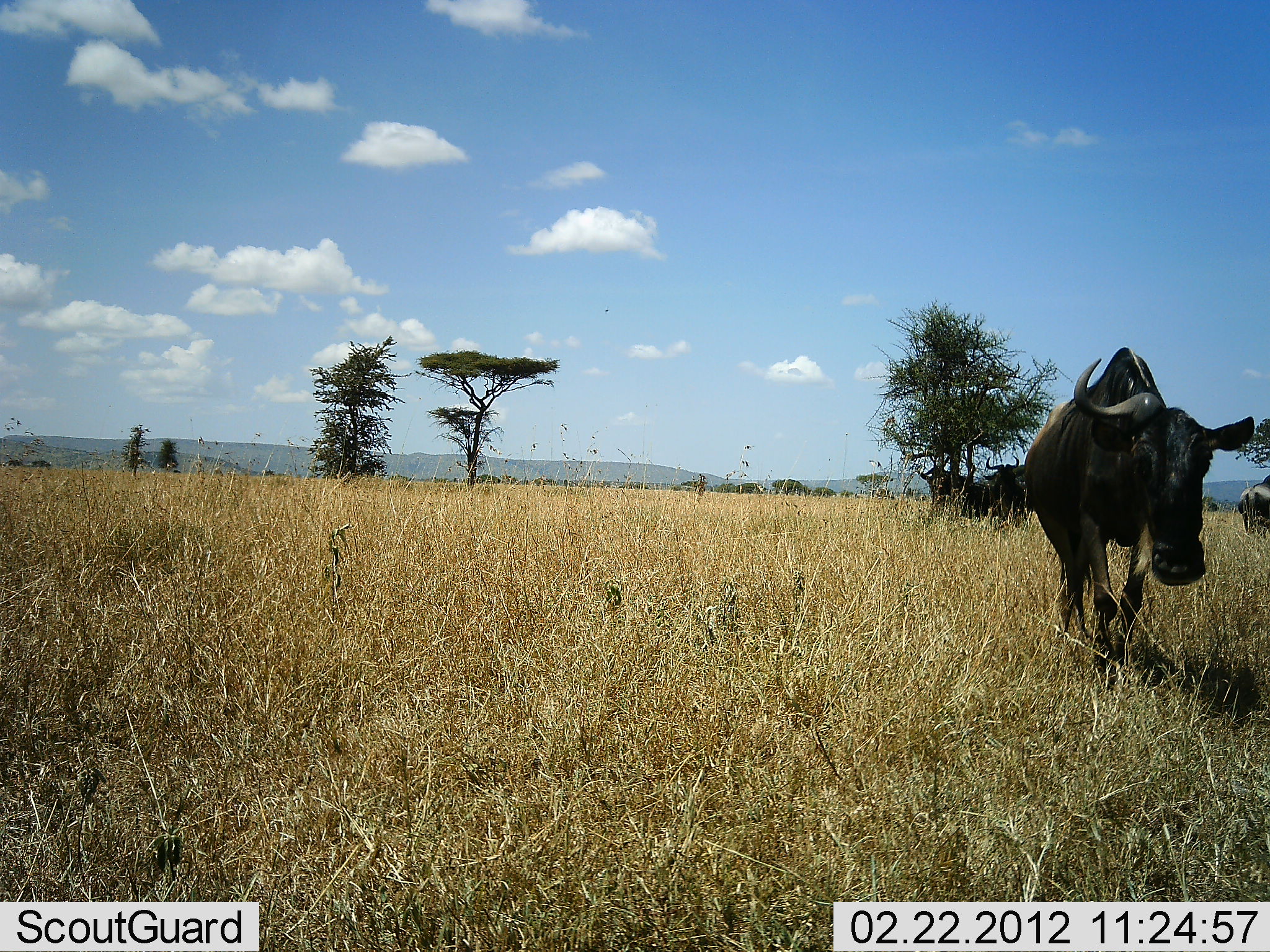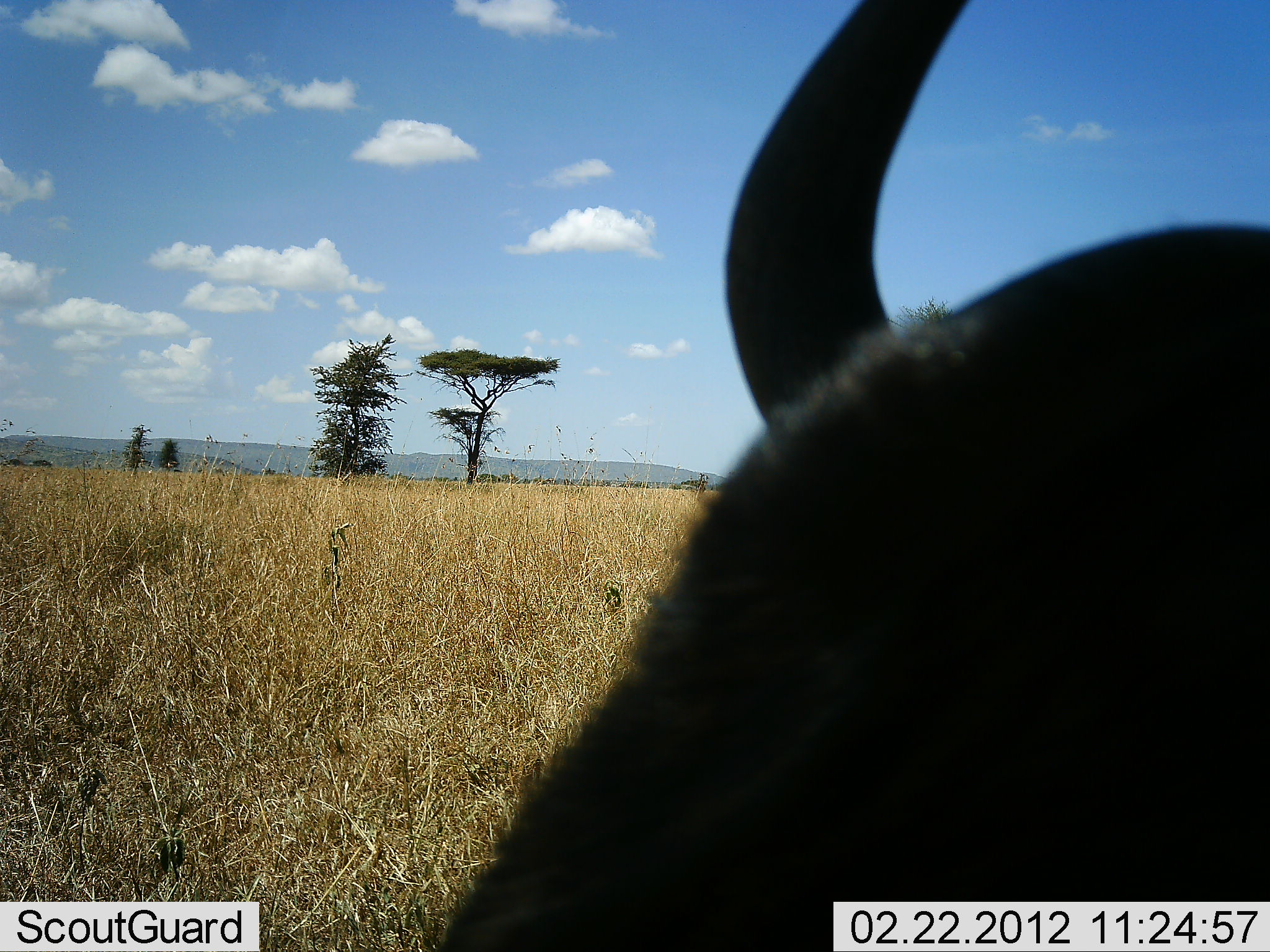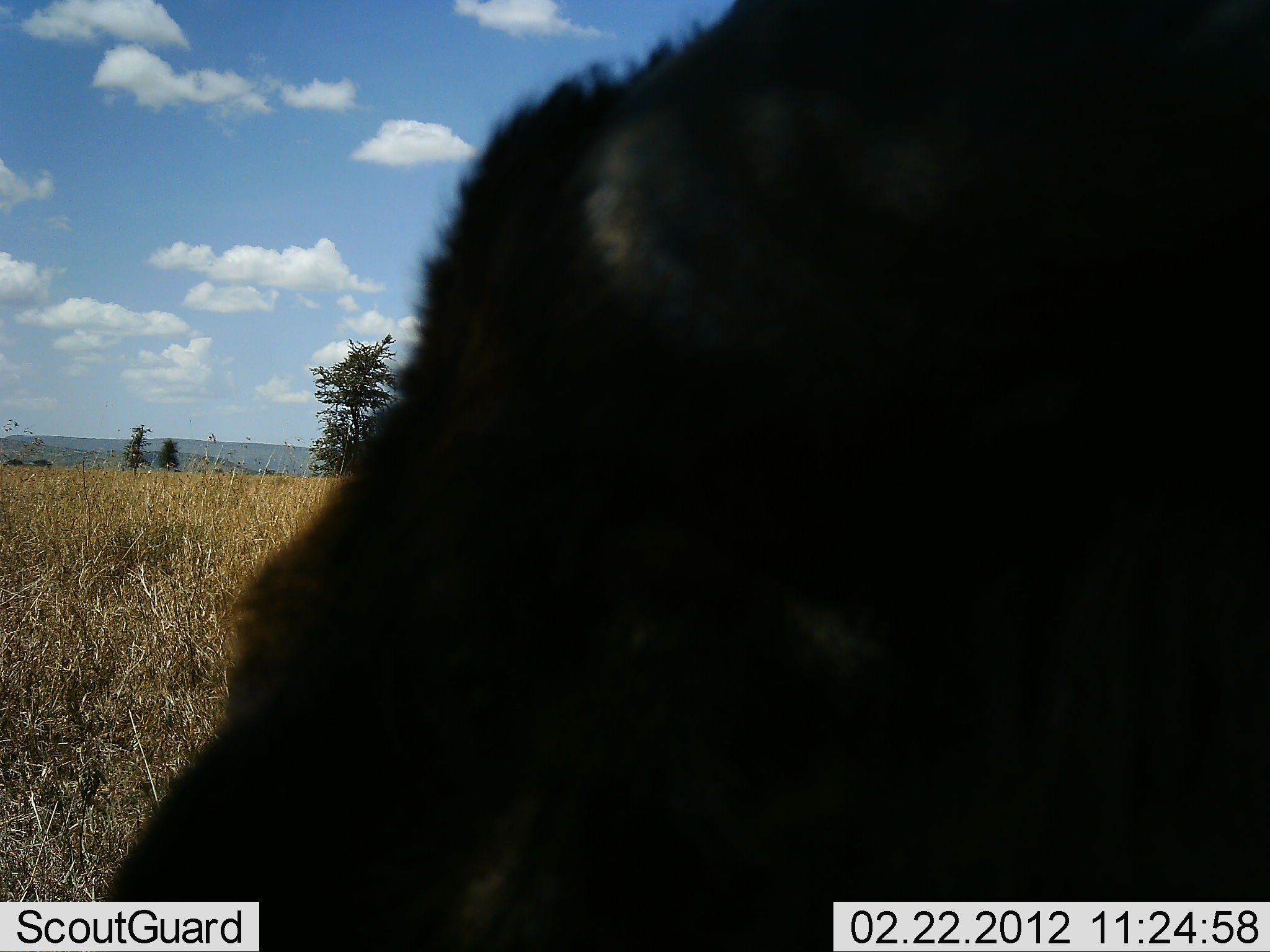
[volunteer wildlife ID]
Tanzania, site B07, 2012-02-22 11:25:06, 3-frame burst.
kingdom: Animalia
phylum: Chordata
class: Mammalia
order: Artiodactyla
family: Bovidae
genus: Connochaetes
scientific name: Connochaetes taurinus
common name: blue wildebeest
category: wildebeest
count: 4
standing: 38%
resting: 15%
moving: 92%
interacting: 0%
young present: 0%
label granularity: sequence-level